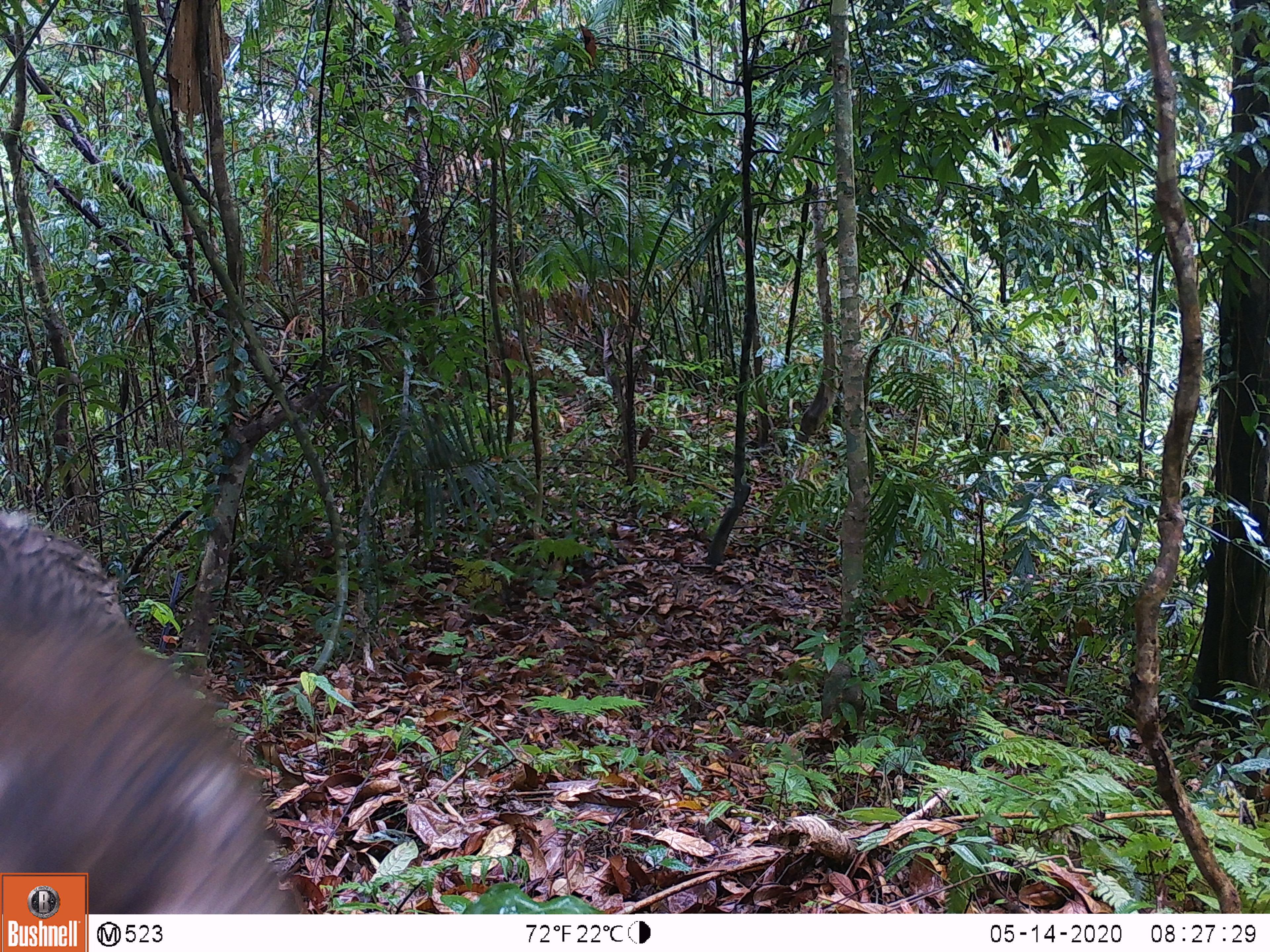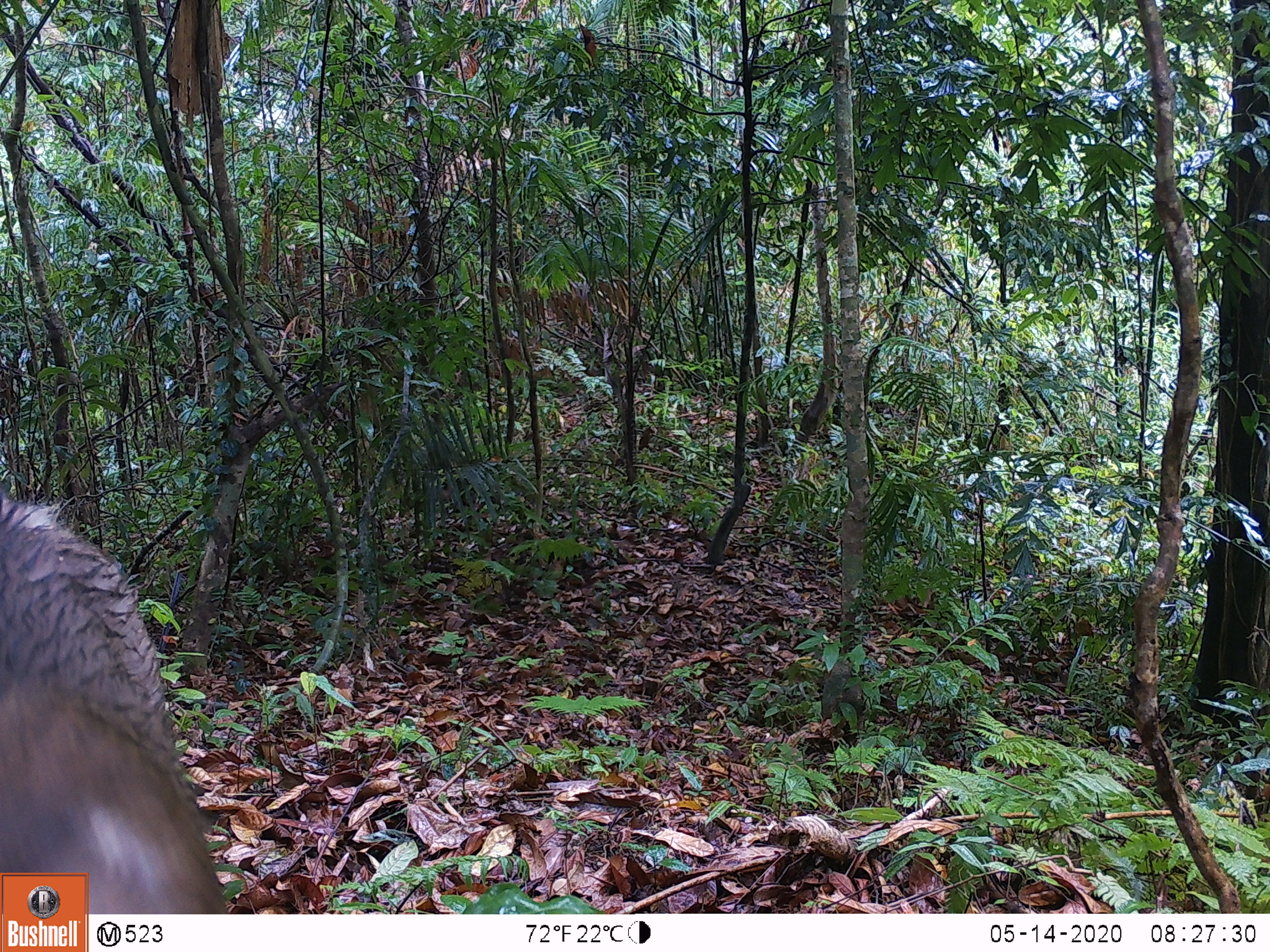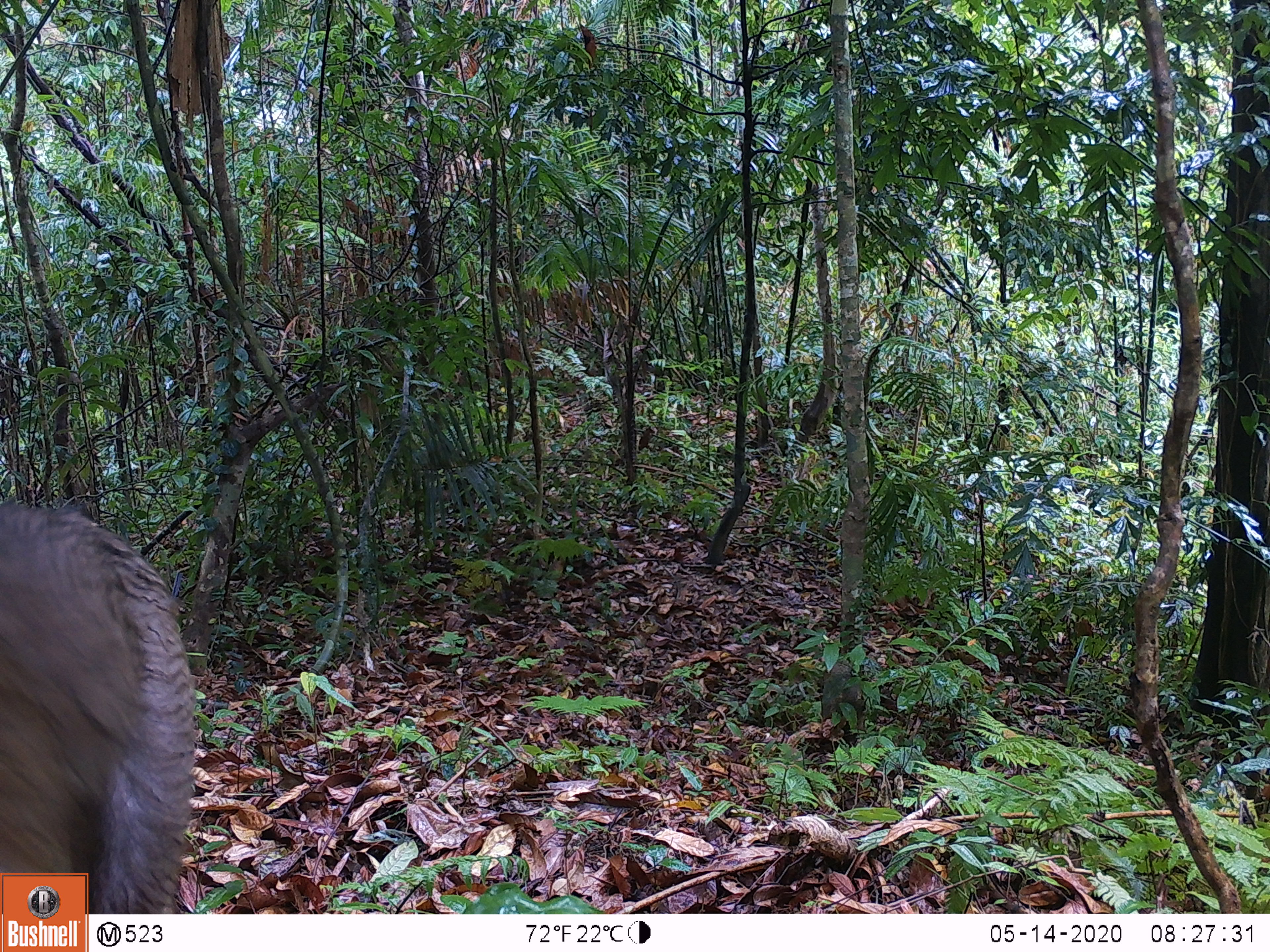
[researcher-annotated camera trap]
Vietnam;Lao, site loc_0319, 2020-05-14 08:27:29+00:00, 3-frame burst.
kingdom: Animalia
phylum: Chordata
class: Mammalia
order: Primates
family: Cercopithecidae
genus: Macaca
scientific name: Macaca nemestrina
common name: pig-tailed macaque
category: pig tailed macaque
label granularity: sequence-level